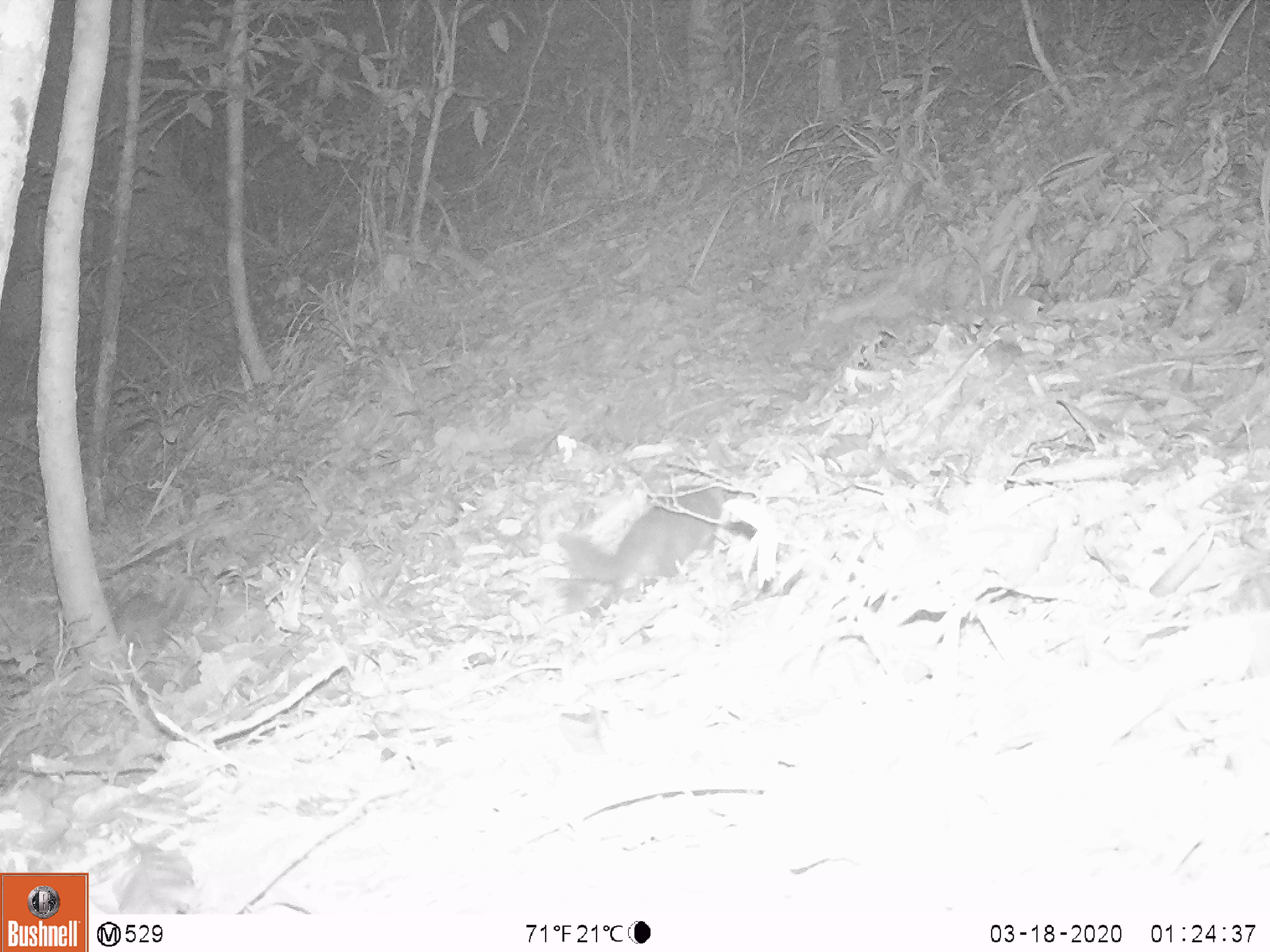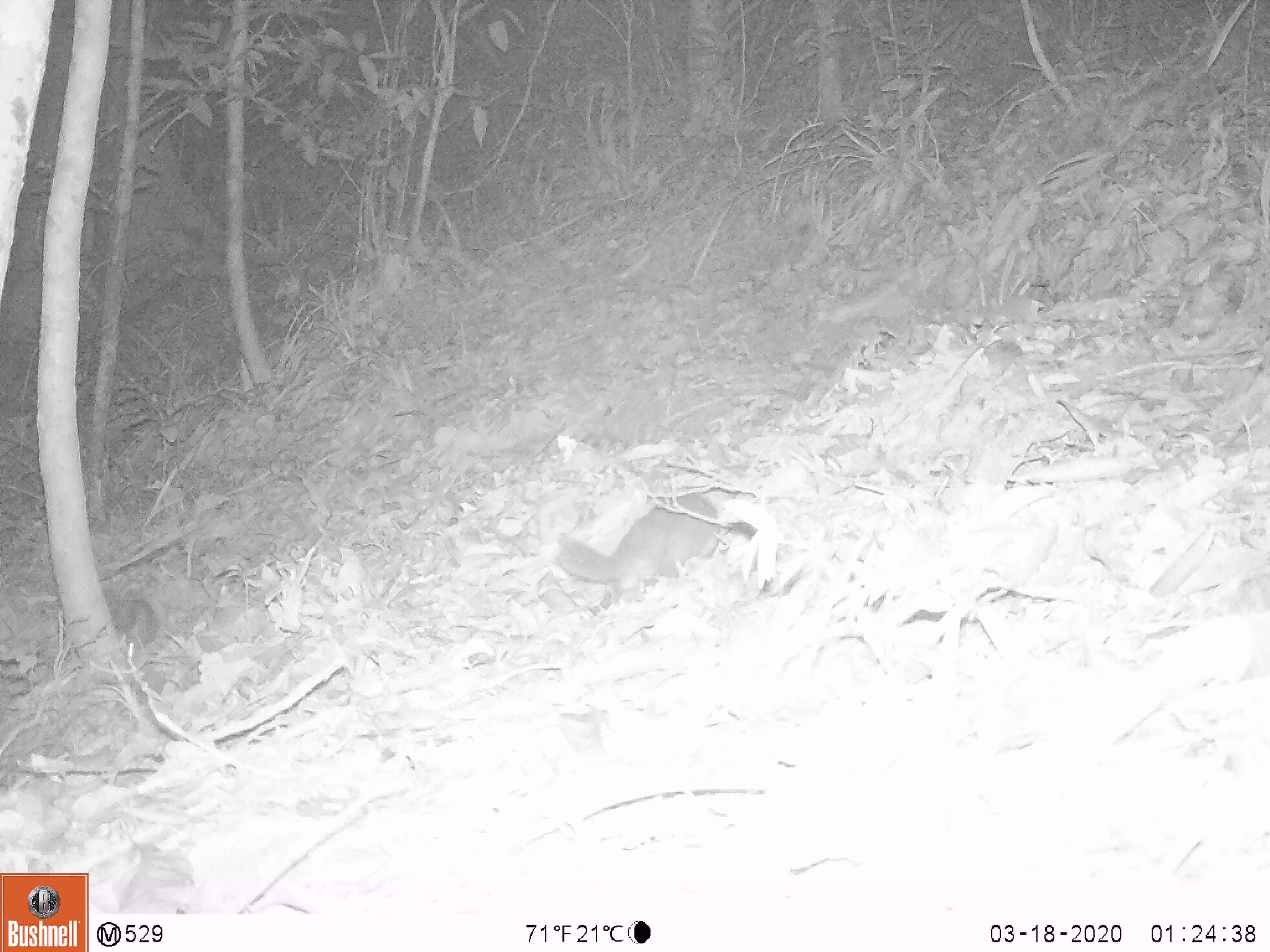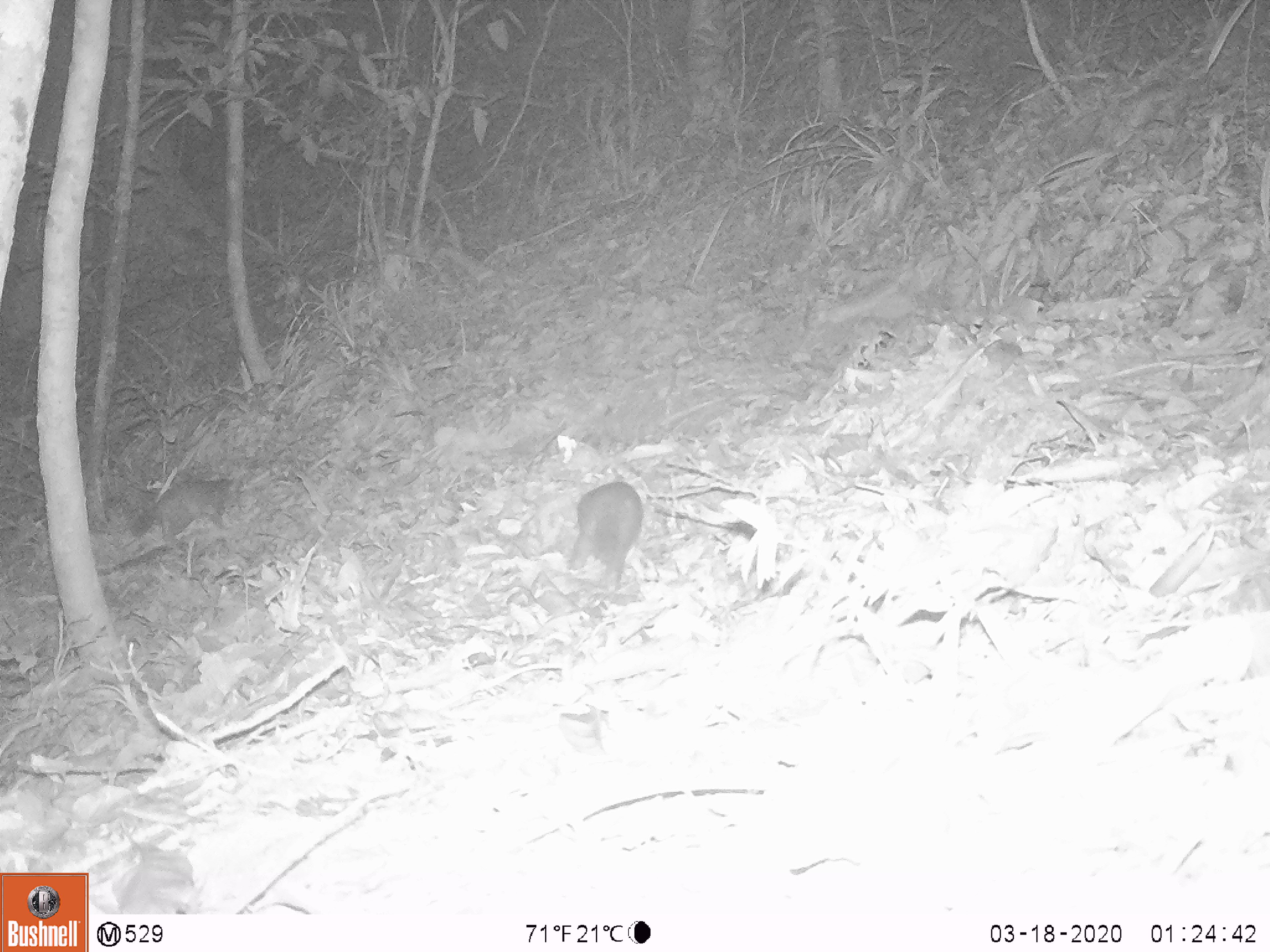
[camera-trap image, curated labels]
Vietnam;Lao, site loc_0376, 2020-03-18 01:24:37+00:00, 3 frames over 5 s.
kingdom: Animalia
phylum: Chordata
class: Mammalia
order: Carnivora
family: Mustelidae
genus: Melogale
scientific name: Melogale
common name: ferret badger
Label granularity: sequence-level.